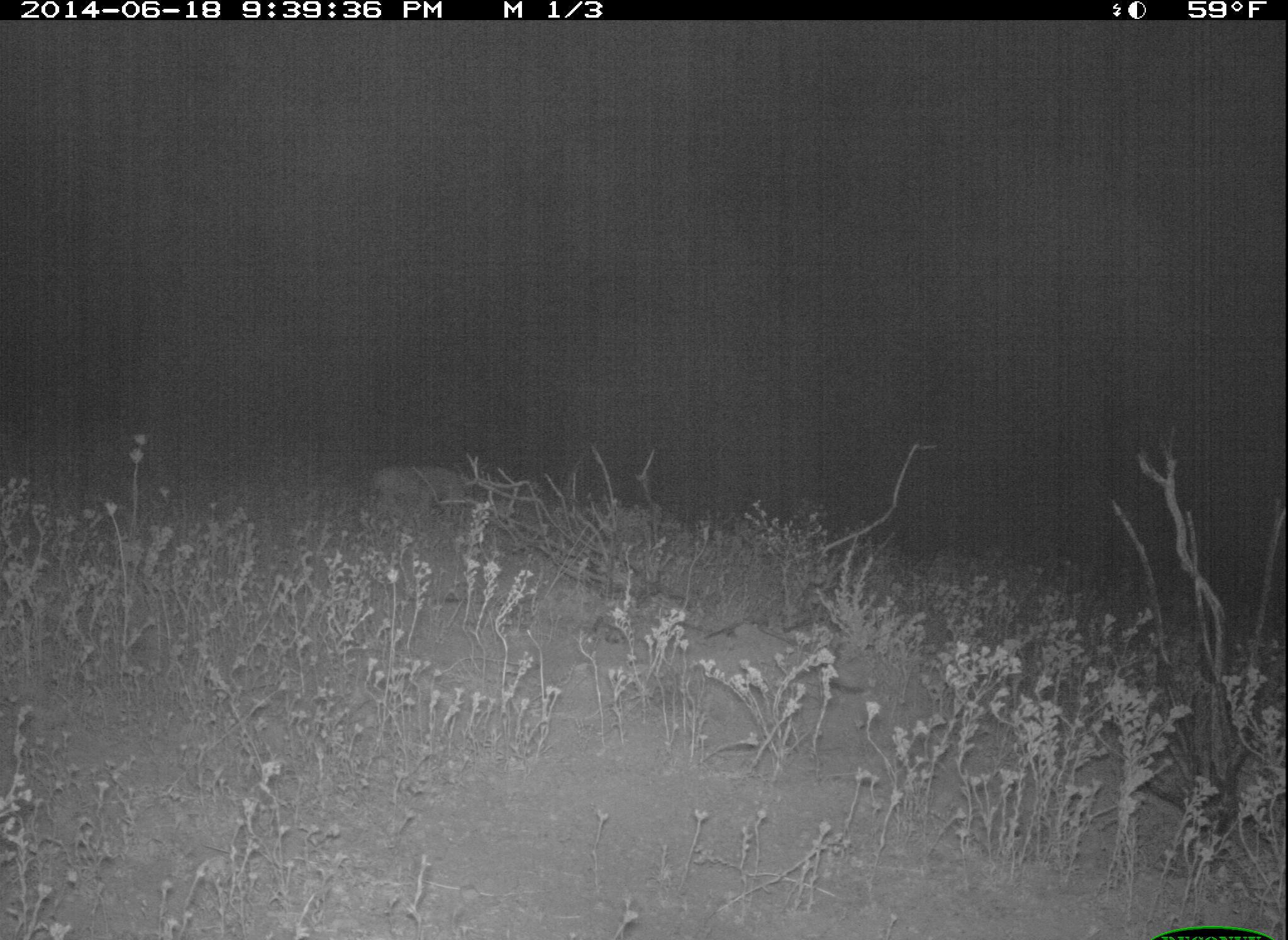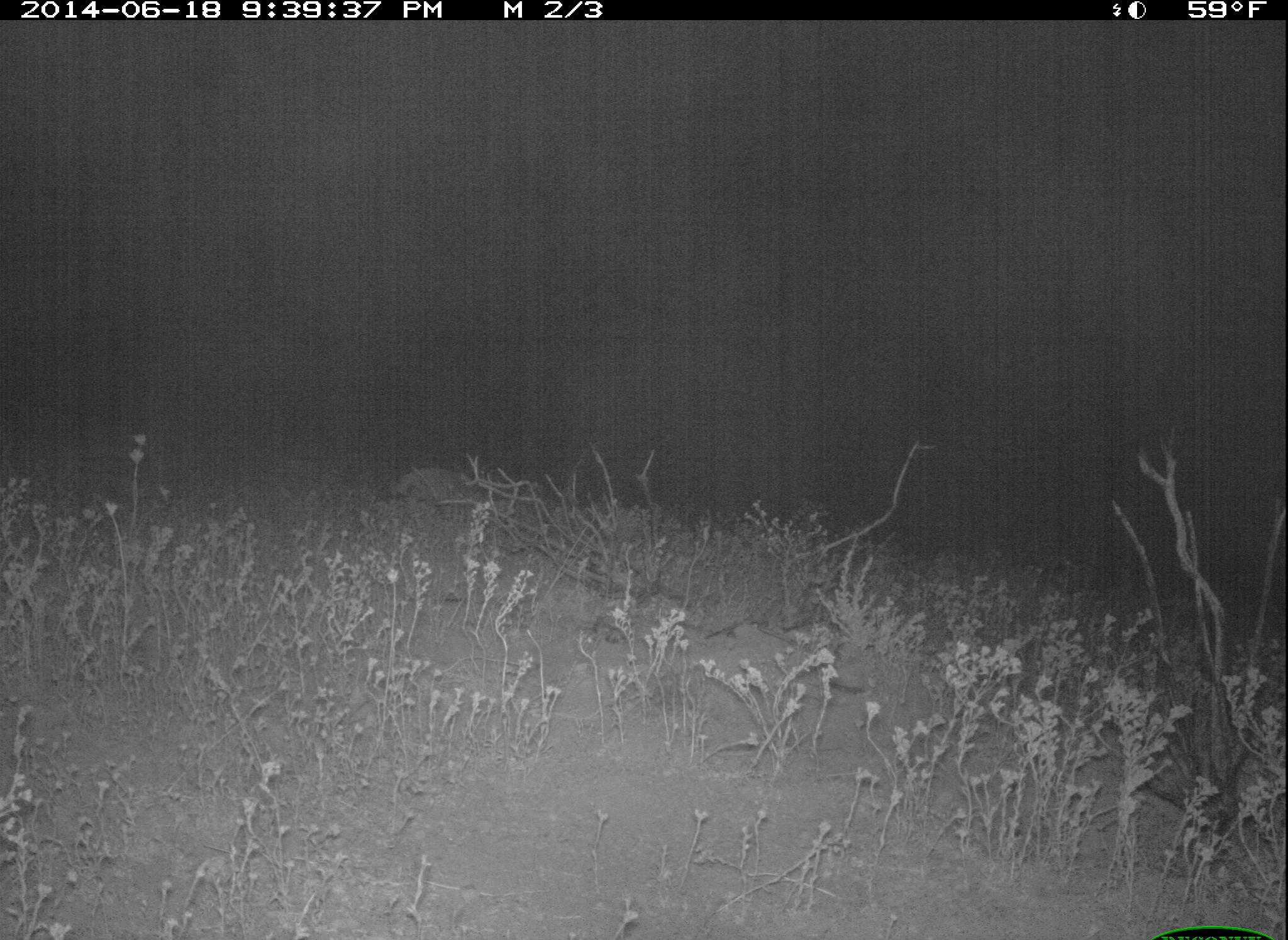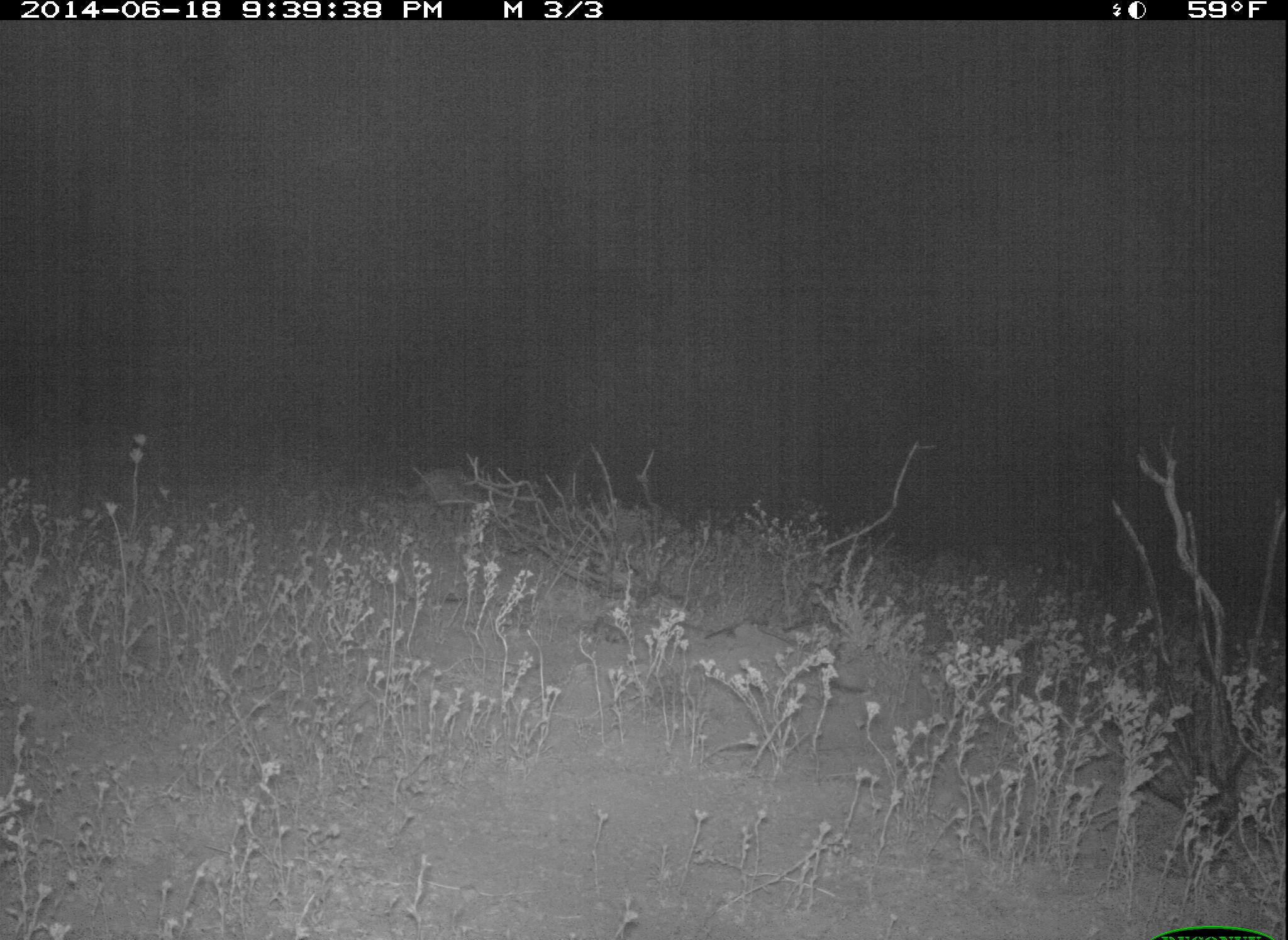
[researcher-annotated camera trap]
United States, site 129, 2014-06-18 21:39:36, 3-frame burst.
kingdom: Animalia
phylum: Chordata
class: Mammalia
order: Carnivora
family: Canidae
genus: Canis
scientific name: Canis latrans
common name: coyote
Coyote (Canis latrans).